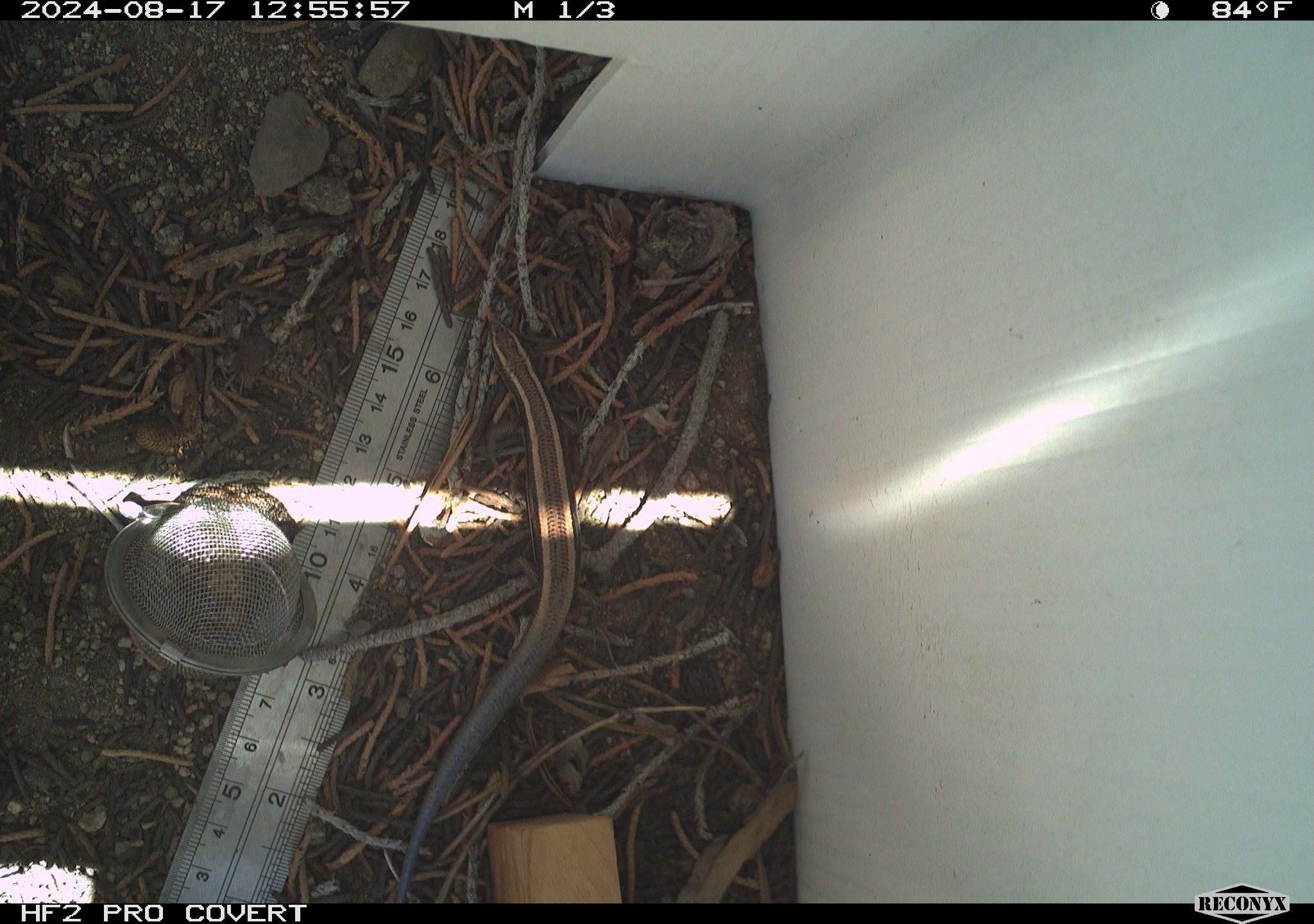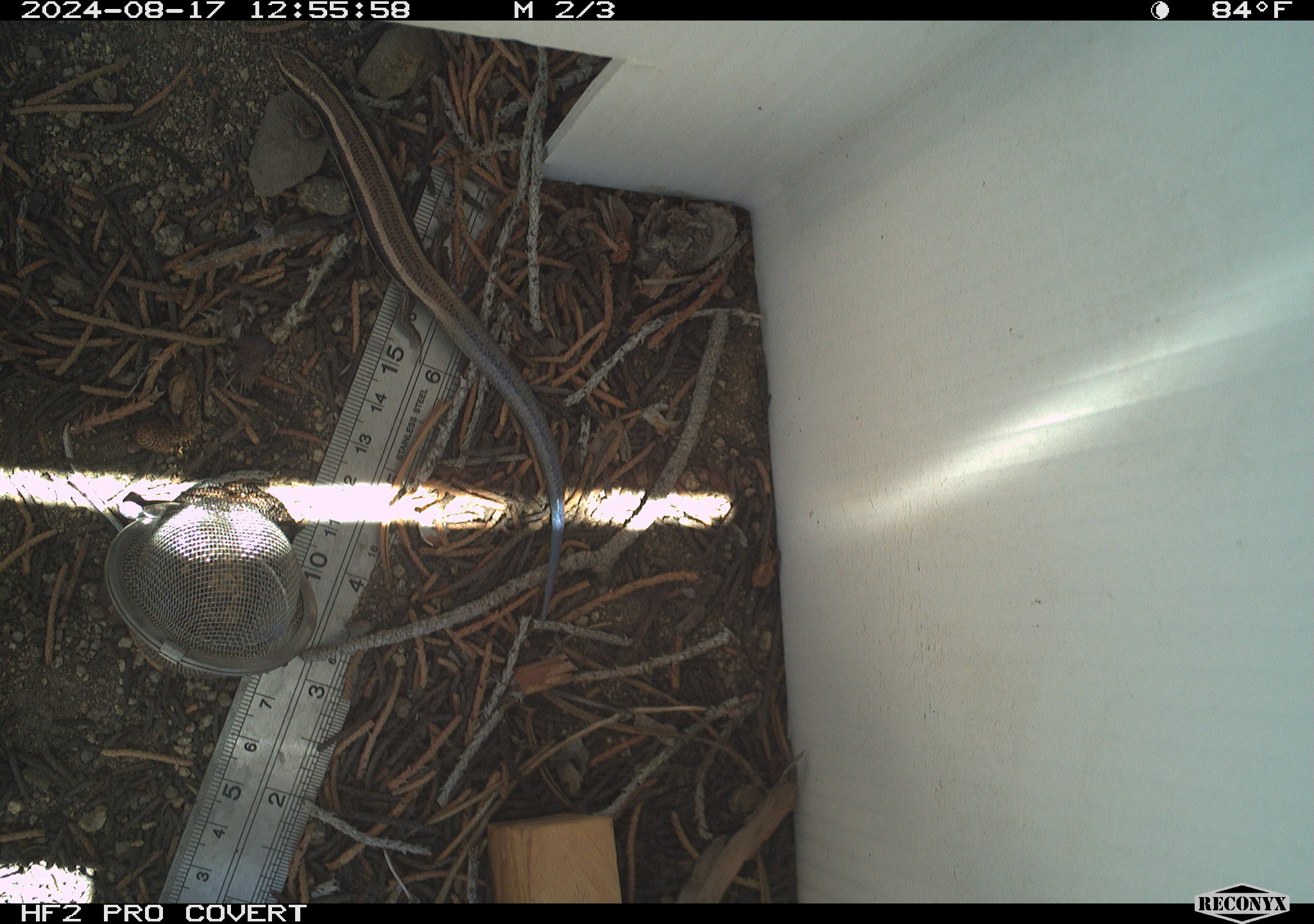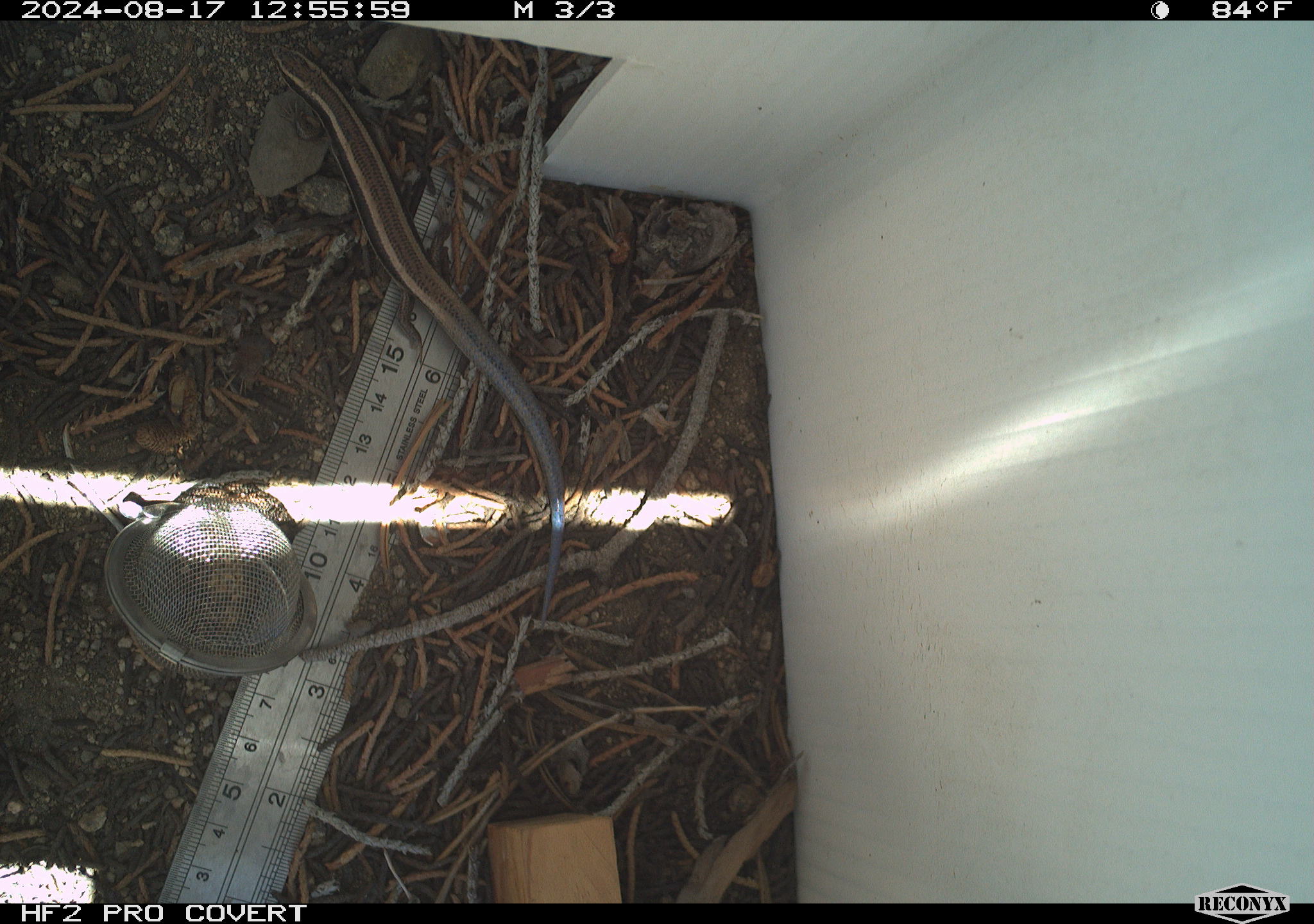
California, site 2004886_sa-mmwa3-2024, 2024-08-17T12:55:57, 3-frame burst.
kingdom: Animalia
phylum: Chordata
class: Reptilia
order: Squamata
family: Scincidae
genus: Plestiodon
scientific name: Plestiodon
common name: blue-tailed skinks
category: plestiodon species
Plestiodon species (blue-tailed skinks) (Plestiodon).